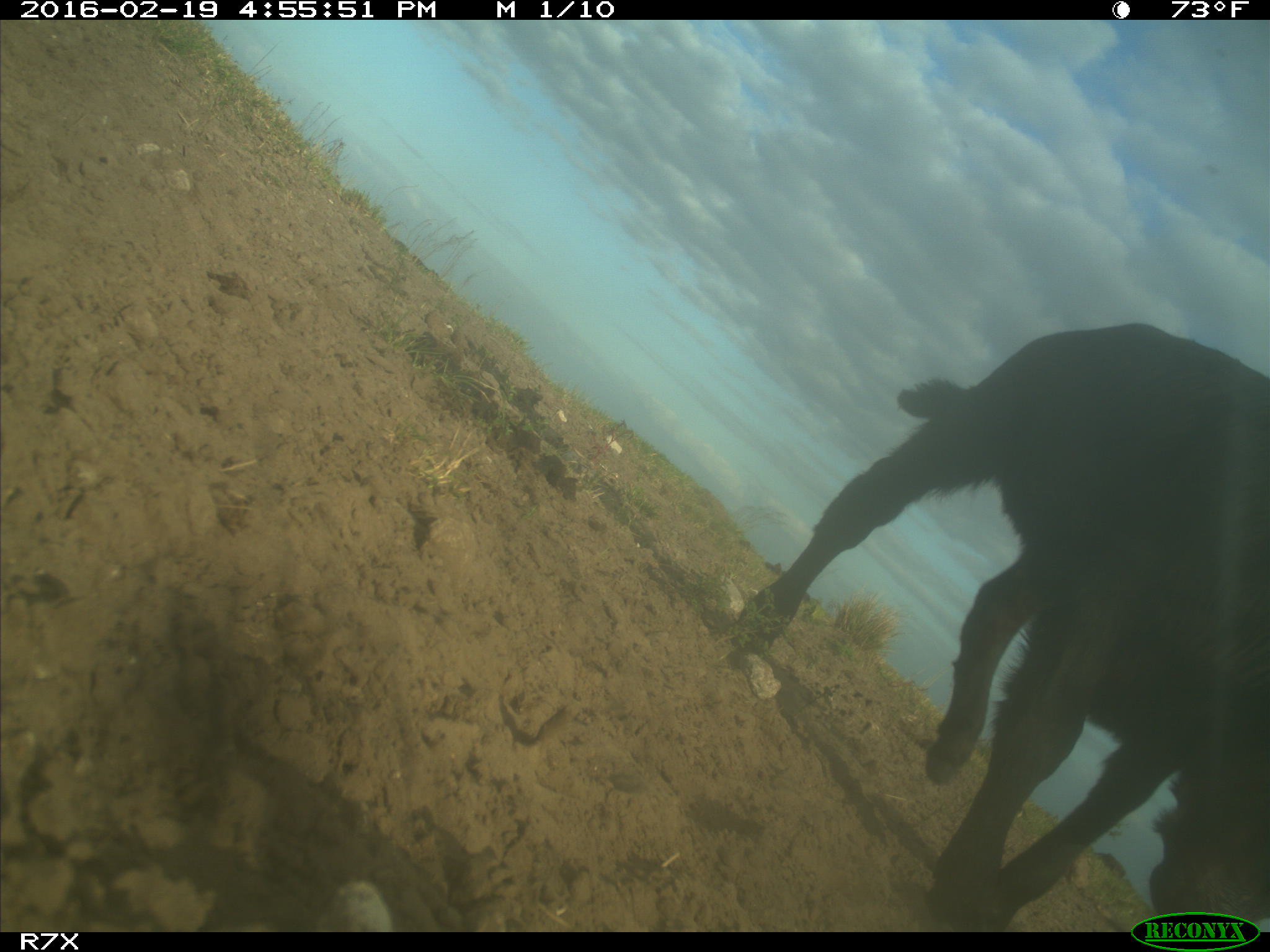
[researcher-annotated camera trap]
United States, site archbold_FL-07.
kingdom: Animalia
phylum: Chordata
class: Mammalia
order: Artiodactyla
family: Bovidae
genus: Bos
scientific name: Bos taurus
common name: domestic cow